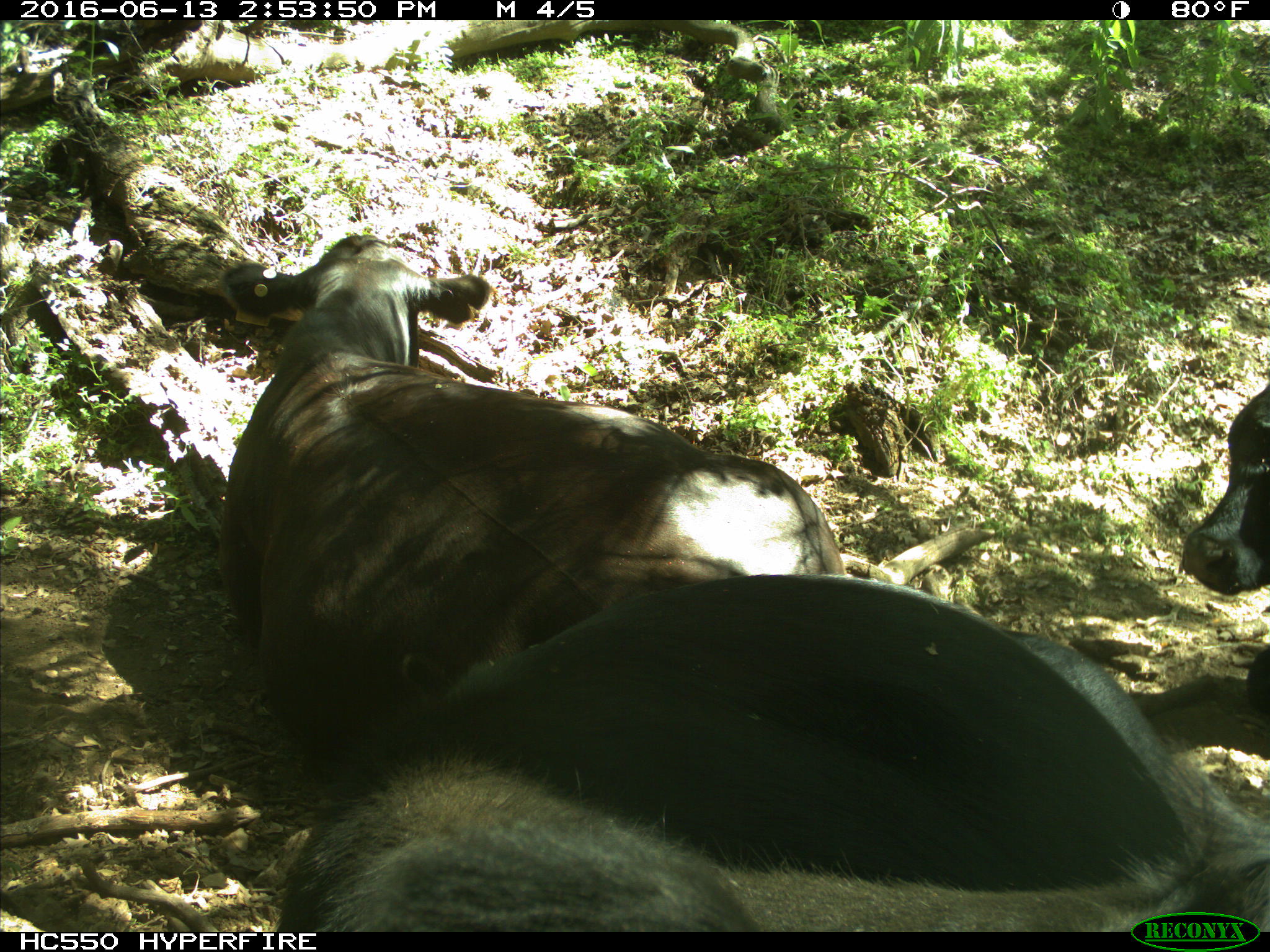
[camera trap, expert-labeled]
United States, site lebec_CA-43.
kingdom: Animalia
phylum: Chordata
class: Mammalia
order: Artiodactyla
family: Bovidae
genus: Bos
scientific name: Bos taurus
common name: domestic cow